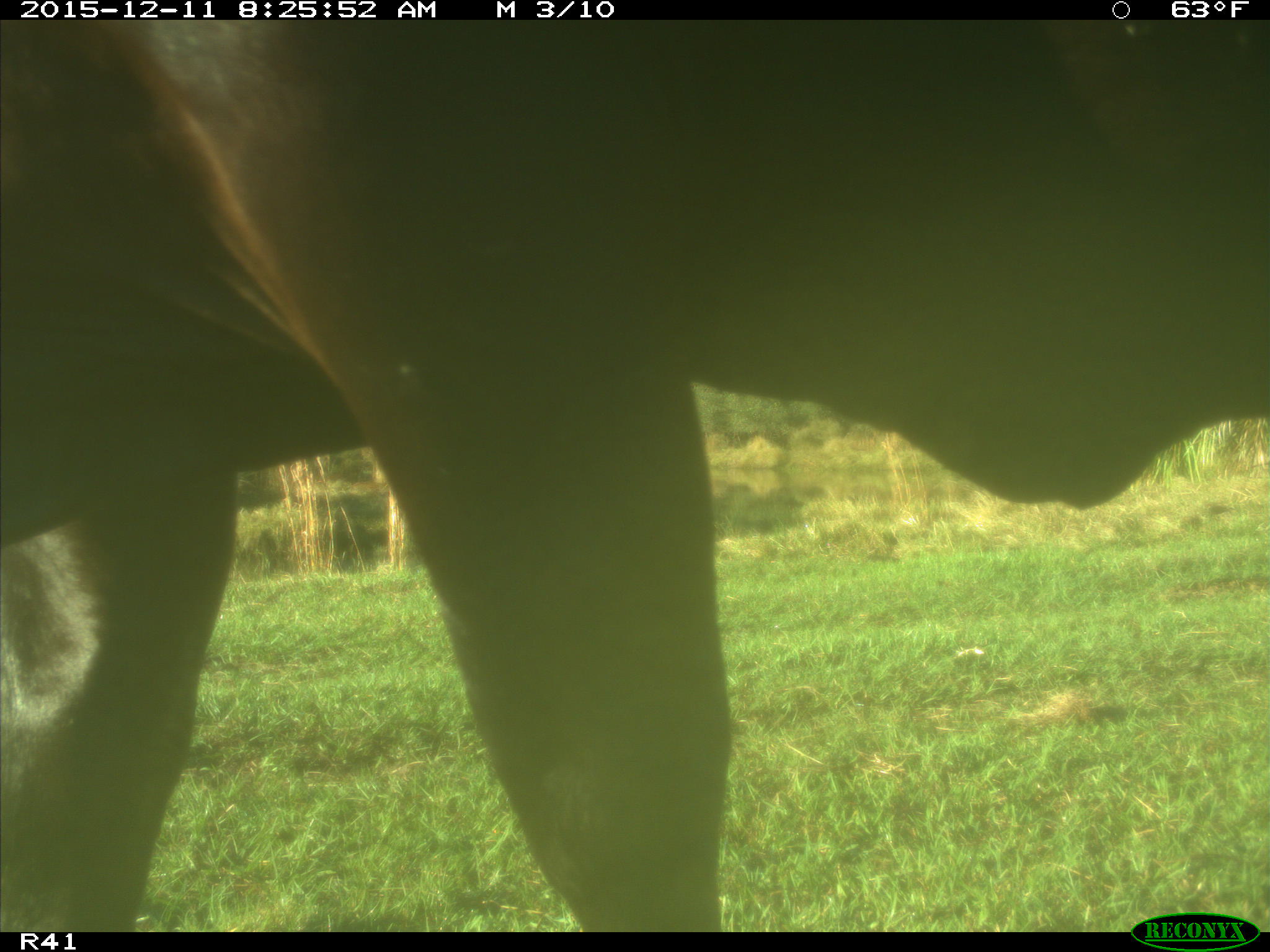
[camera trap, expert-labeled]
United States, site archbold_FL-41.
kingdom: Animalia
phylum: Chordata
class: Mammalia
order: Artiodactyla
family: Bovidae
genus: Bos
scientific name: Bos taurus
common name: domestic cow